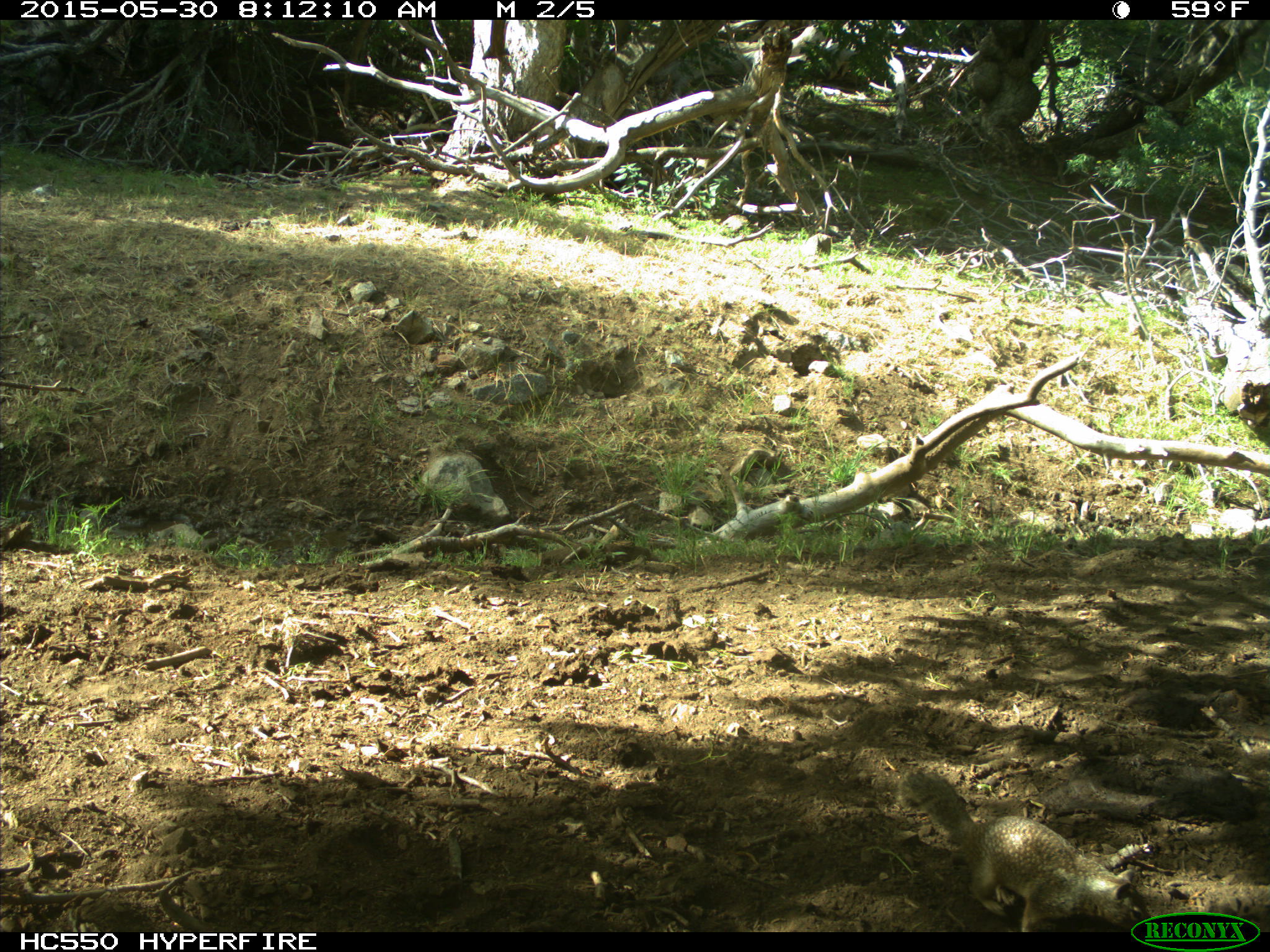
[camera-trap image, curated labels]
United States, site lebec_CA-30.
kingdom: Animalia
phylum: Chordata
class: Mammalia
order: Rodentia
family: Sciuridae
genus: Otospermophilus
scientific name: Otospermophilus beecheyi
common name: california ground squirrel